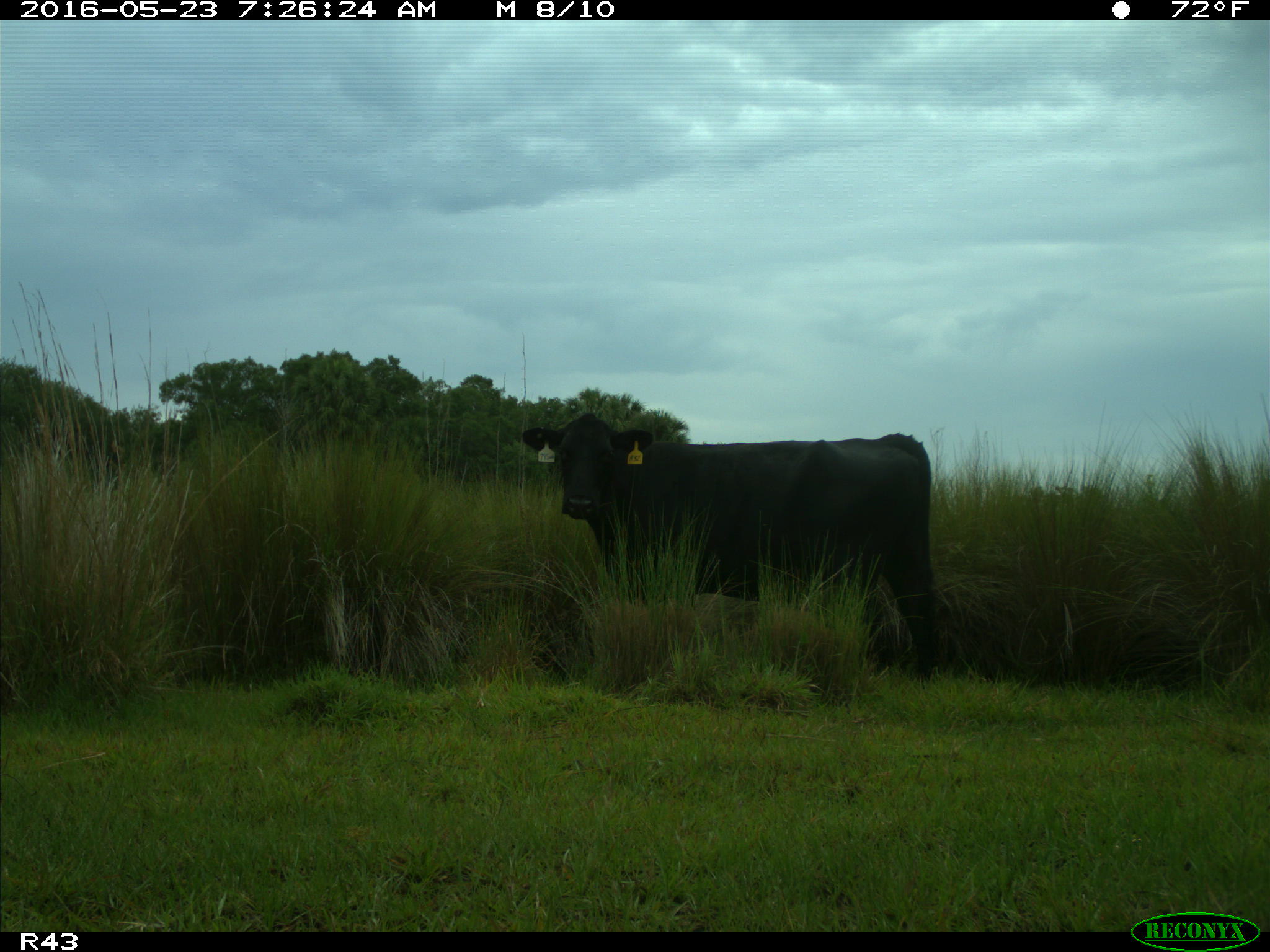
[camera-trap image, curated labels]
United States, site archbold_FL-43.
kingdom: Animalia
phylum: Chordata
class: Mammalia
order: Artiodactyla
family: Bovidae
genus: Bos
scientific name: Bos taurus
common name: domestic cow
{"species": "Bos taurus (domestic cow)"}